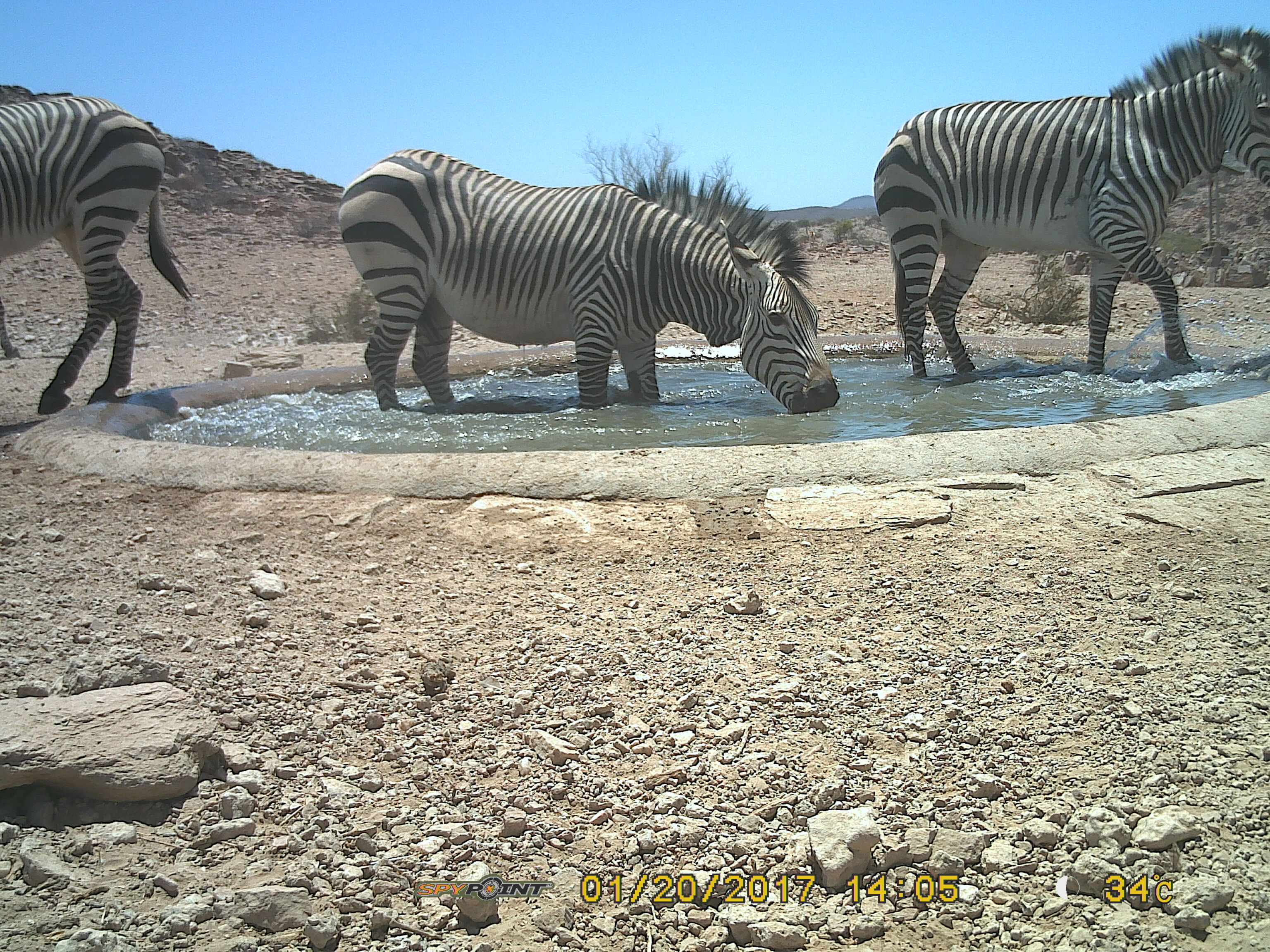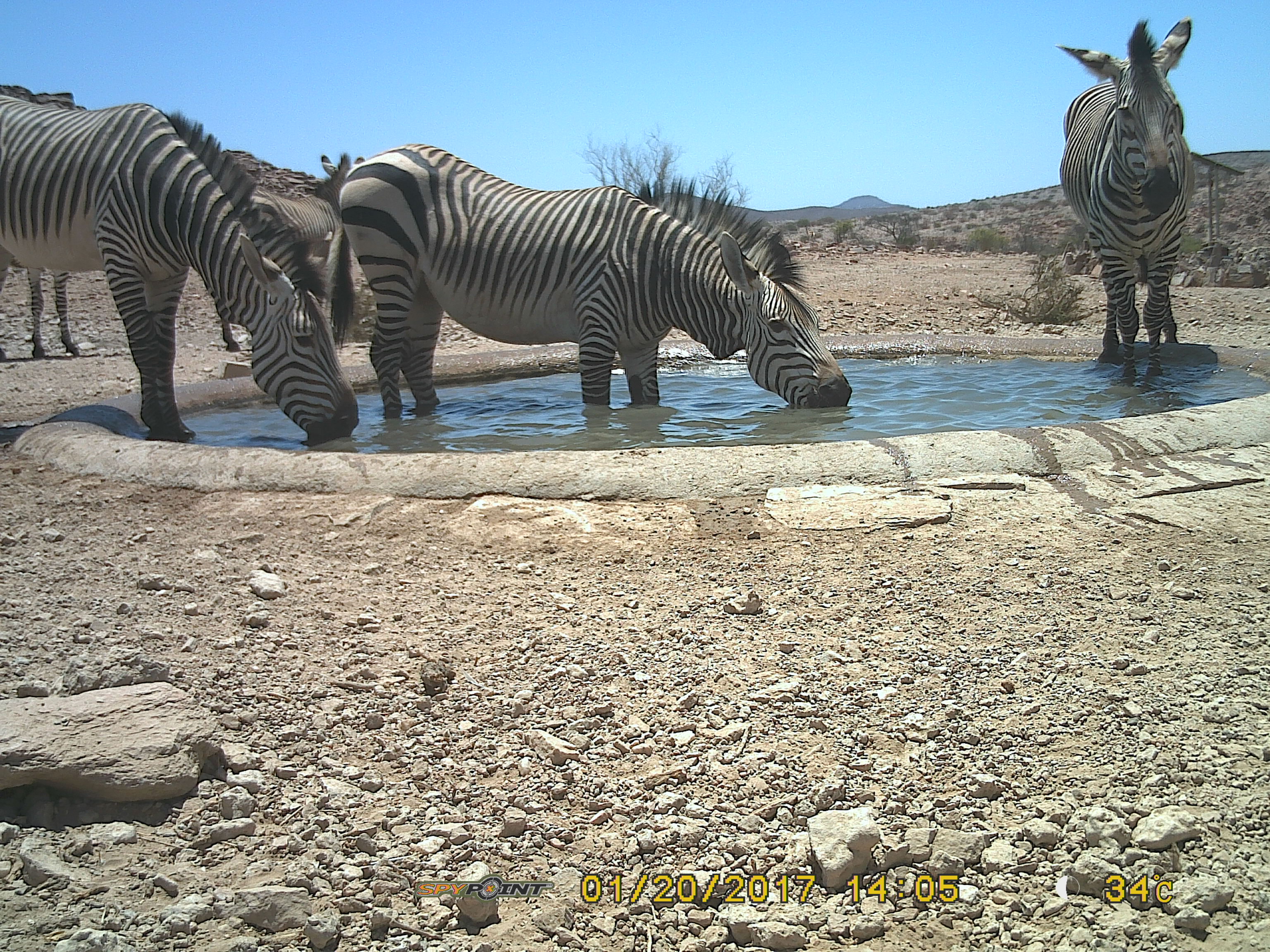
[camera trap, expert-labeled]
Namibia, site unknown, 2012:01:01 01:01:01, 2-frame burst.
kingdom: Animalia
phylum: Chordata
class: Mammalia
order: Perissodactyla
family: Equidae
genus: Equus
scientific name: Equus zebra hartmannae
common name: hartmann's mountain zebra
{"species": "Equus zebra hartmannae (hartmann's mountain zebra)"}